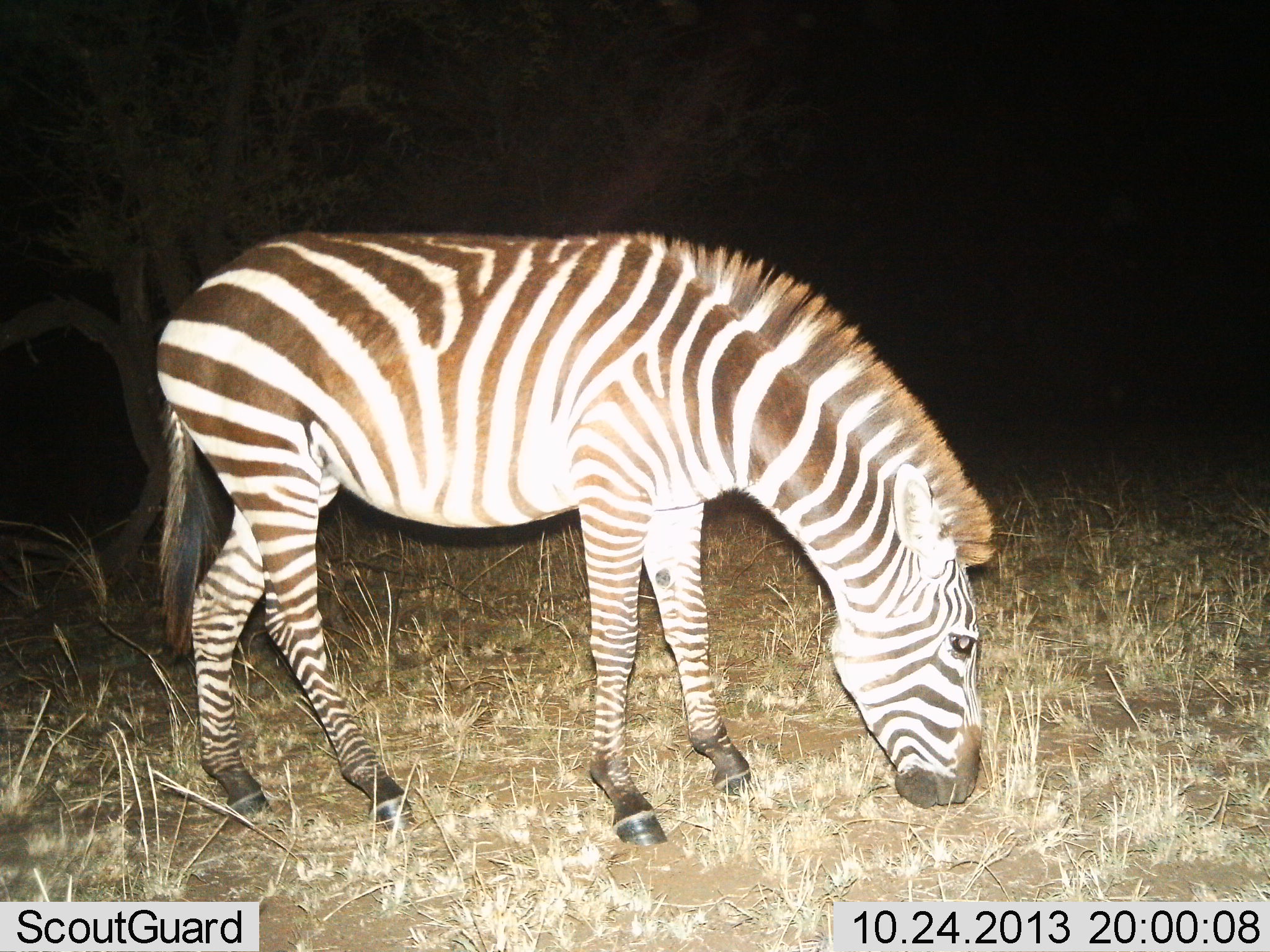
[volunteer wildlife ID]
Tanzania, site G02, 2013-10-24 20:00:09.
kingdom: Animalia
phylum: Chordata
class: Mammalia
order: Perissodactyla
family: Equidae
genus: Equus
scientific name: Equus quagga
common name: plains zebra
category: zebra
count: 1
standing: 25%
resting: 0%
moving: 3%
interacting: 0%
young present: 0%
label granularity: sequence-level